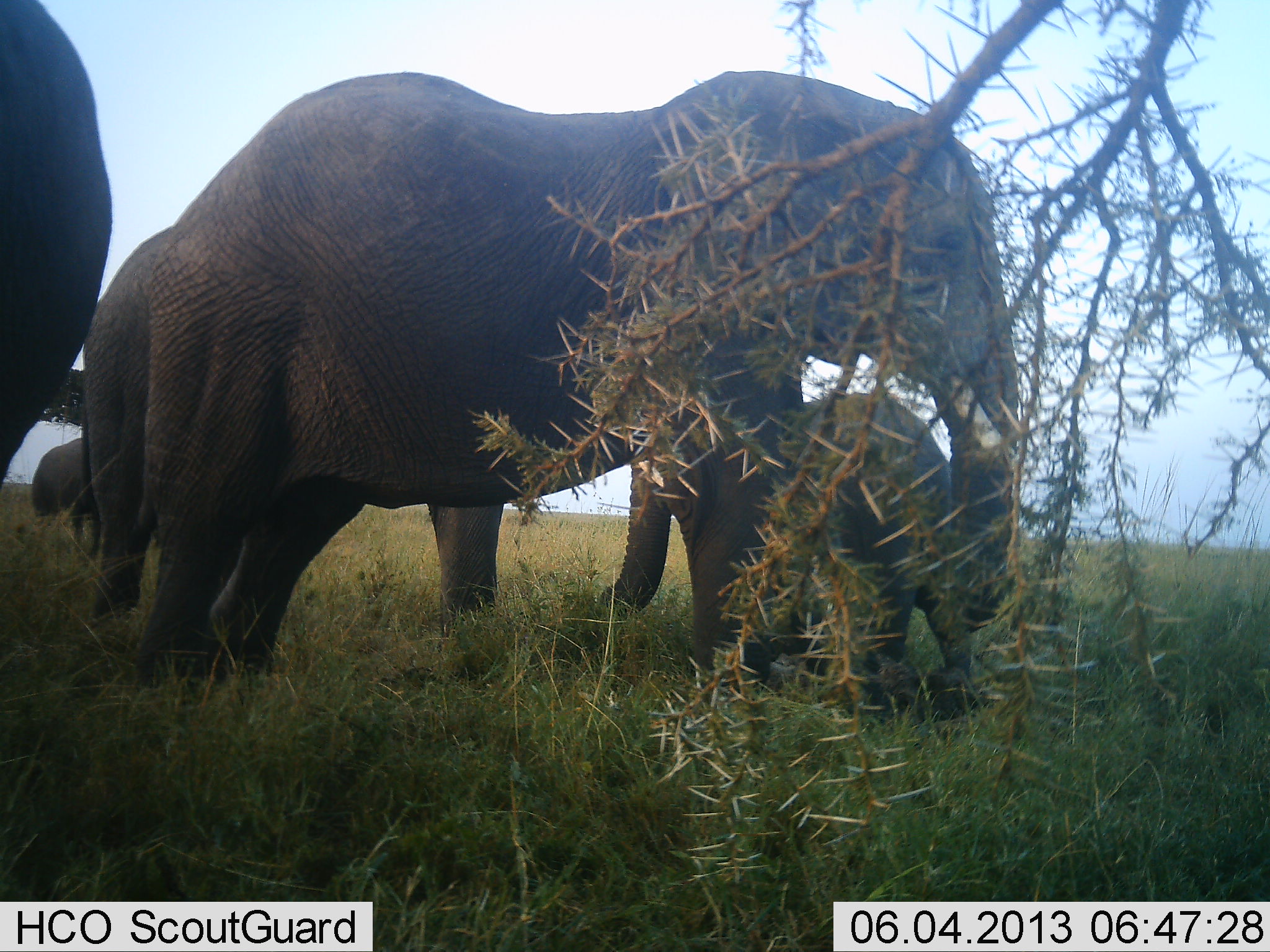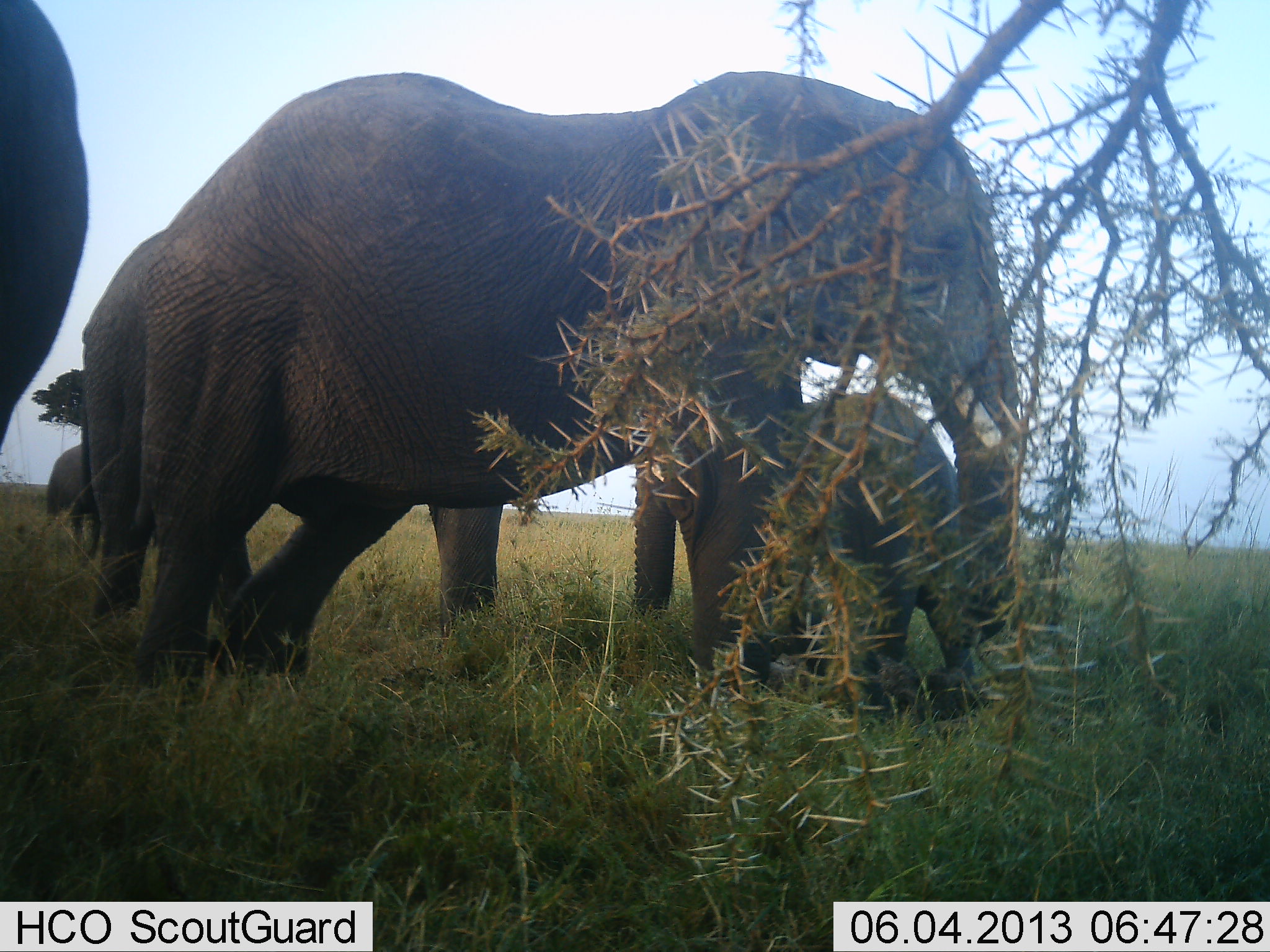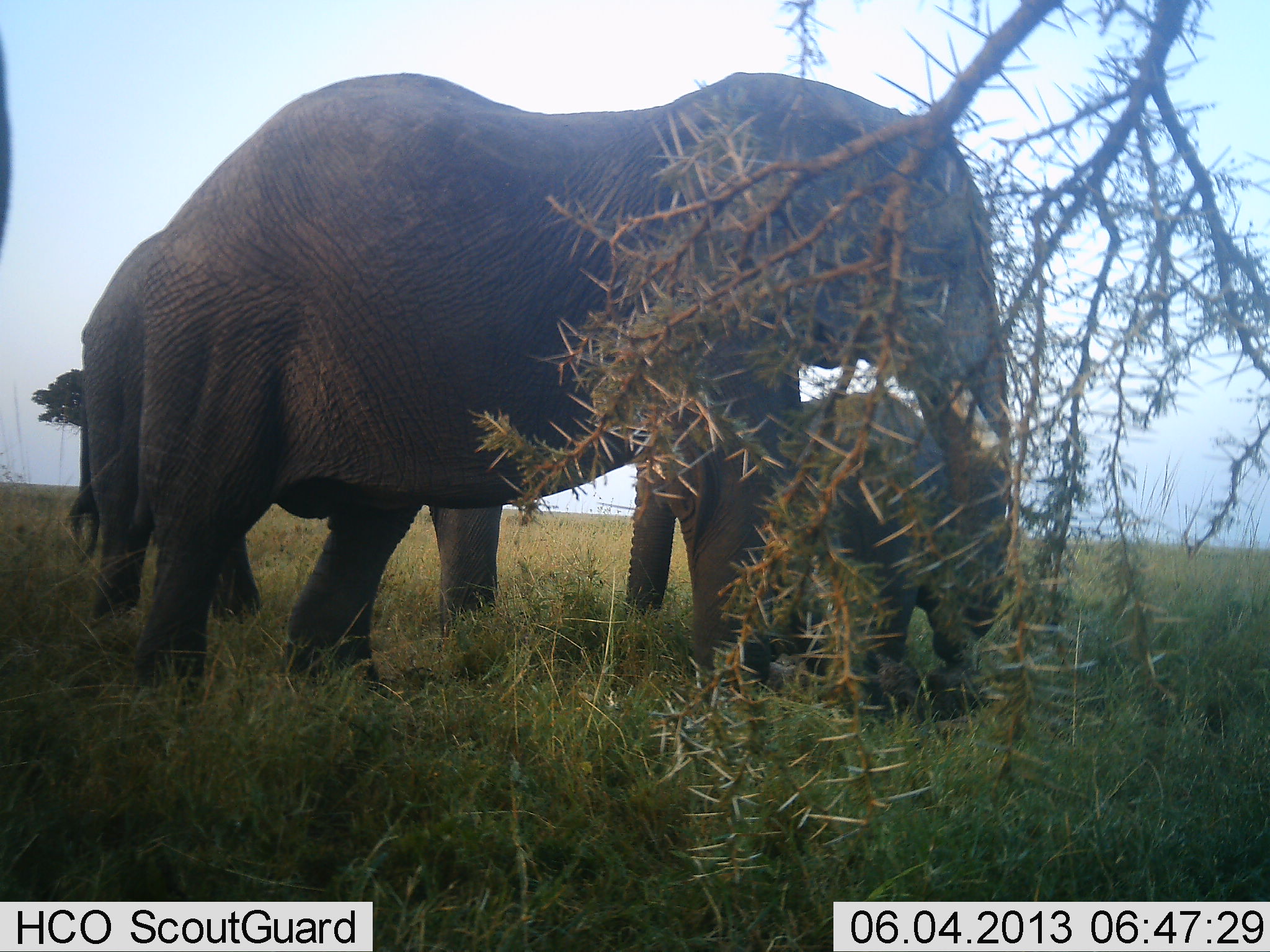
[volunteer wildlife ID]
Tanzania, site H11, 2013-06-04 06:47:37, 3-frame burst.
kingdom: Animalia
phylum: Chordata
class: Mammalia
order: Proboscidea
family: Elephantidae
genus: Loxodonta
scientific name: Loxodonta africana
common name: african bush elephant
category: elephant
Elephant (african bush elephant) (Loxodonta africana), count 5. Behavior (volunteer vote fractions): standing 86%, resting 0%, moving 7%, interacting 14%. Young present (vote fraction): 71%. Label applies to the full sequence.